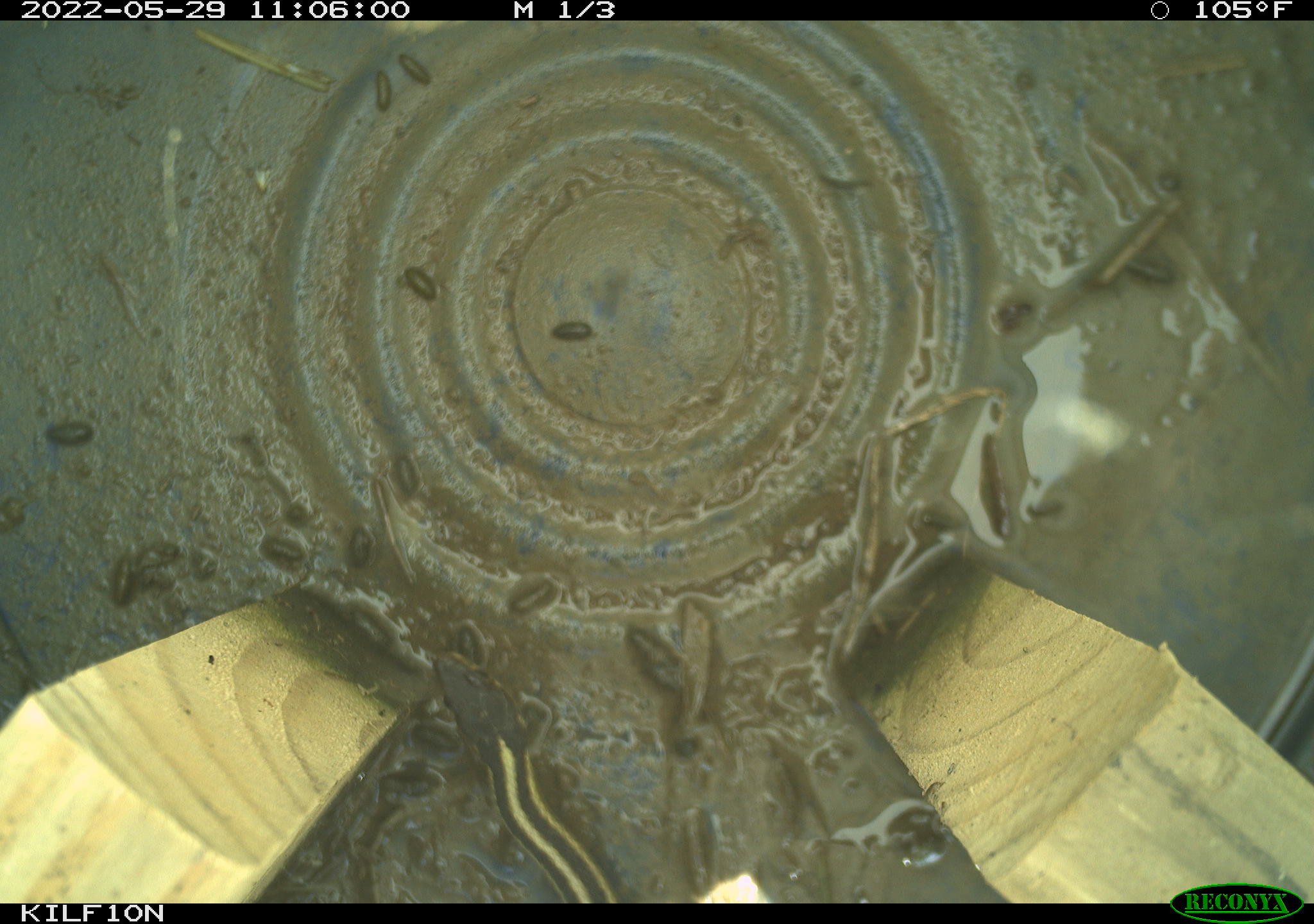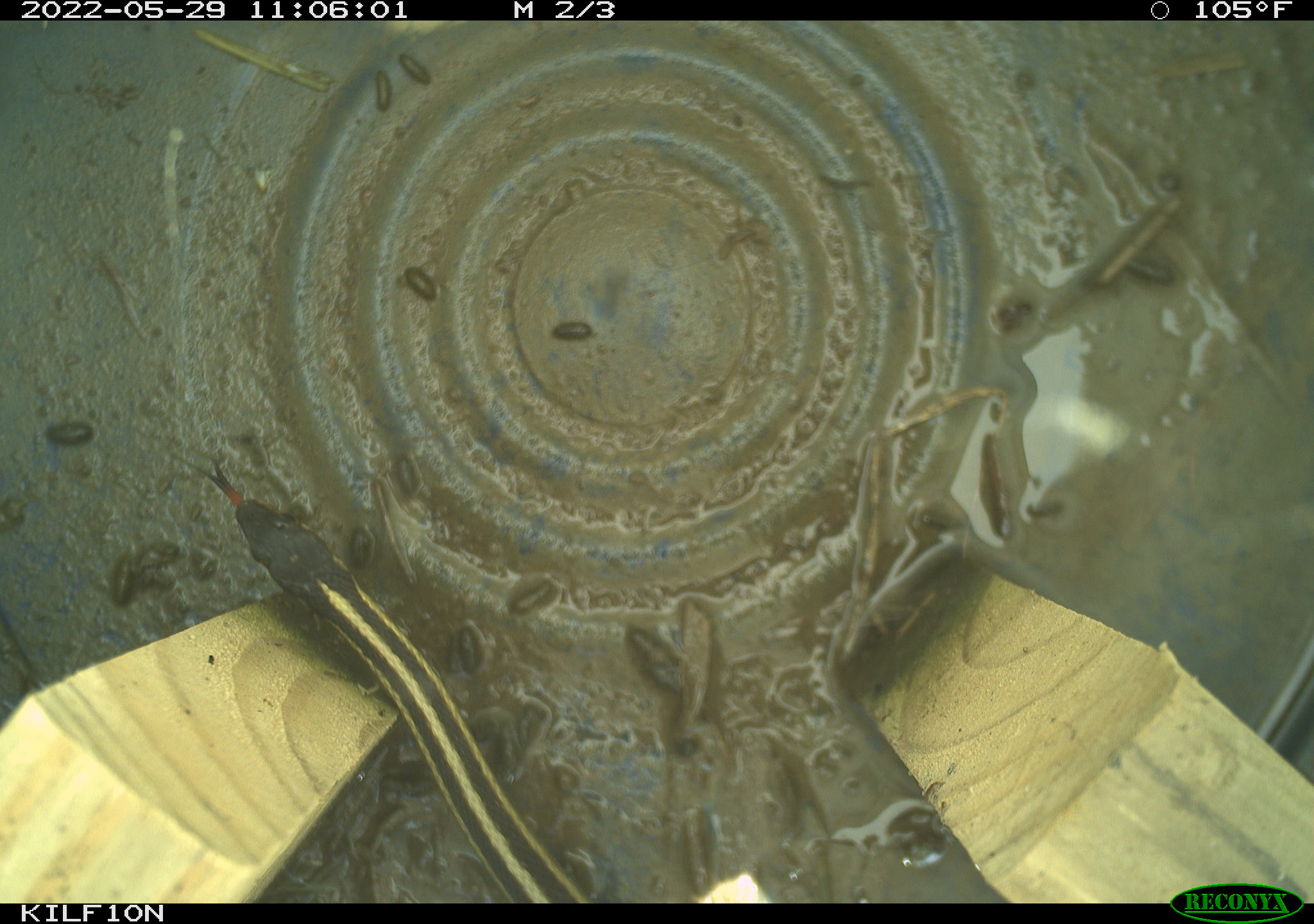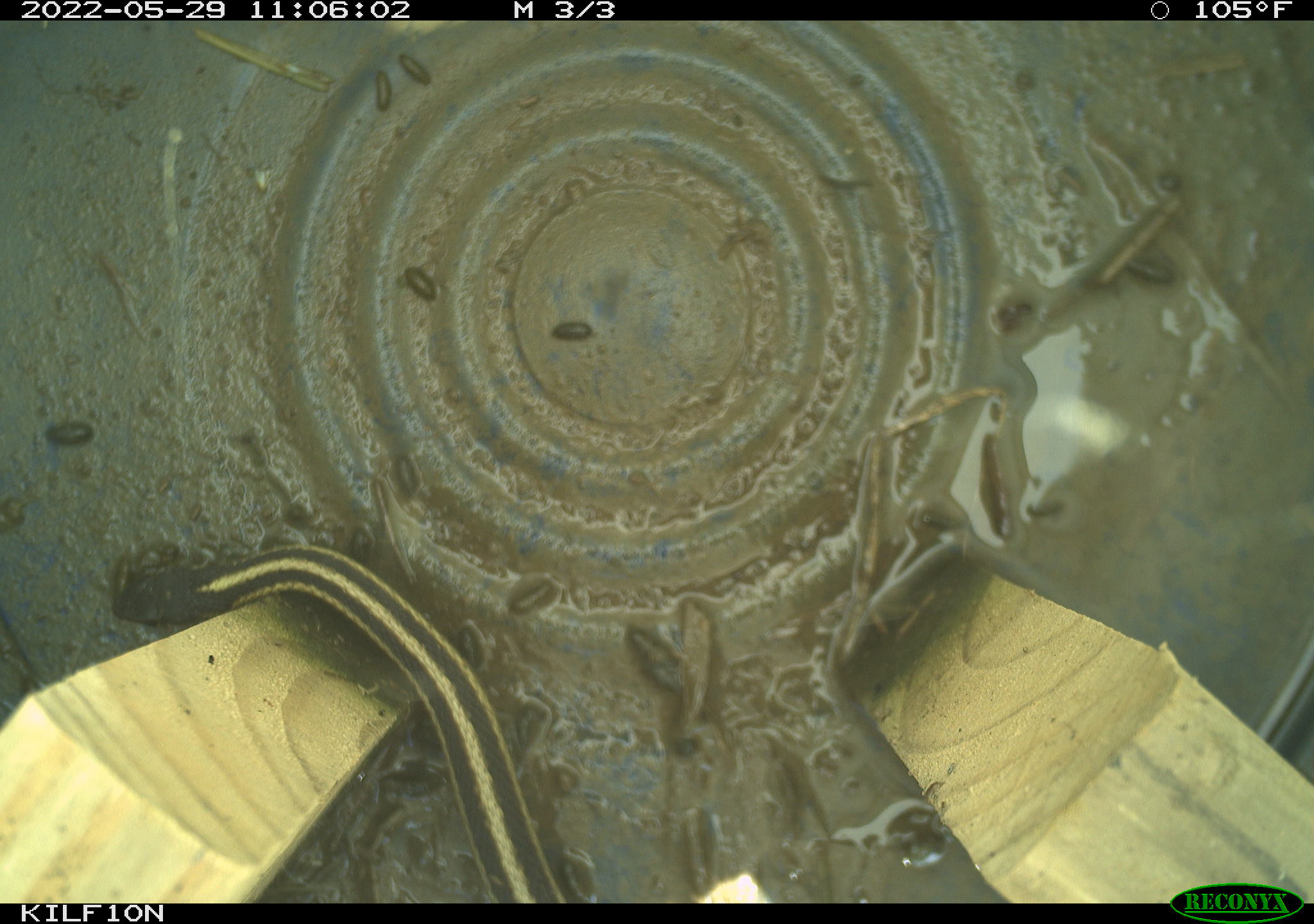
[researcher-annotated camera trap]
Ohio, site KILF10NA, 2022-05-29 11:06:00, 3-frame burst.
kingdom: Animalia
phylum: Chordata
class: Reptilia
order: Squamata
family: Colubridae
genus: Thamnophis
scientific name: Thamnophis sirtalis sirtalis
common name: eastern gartersnake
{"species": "eastern gartersnake (Thamnophis sirtalis sirtalis)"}